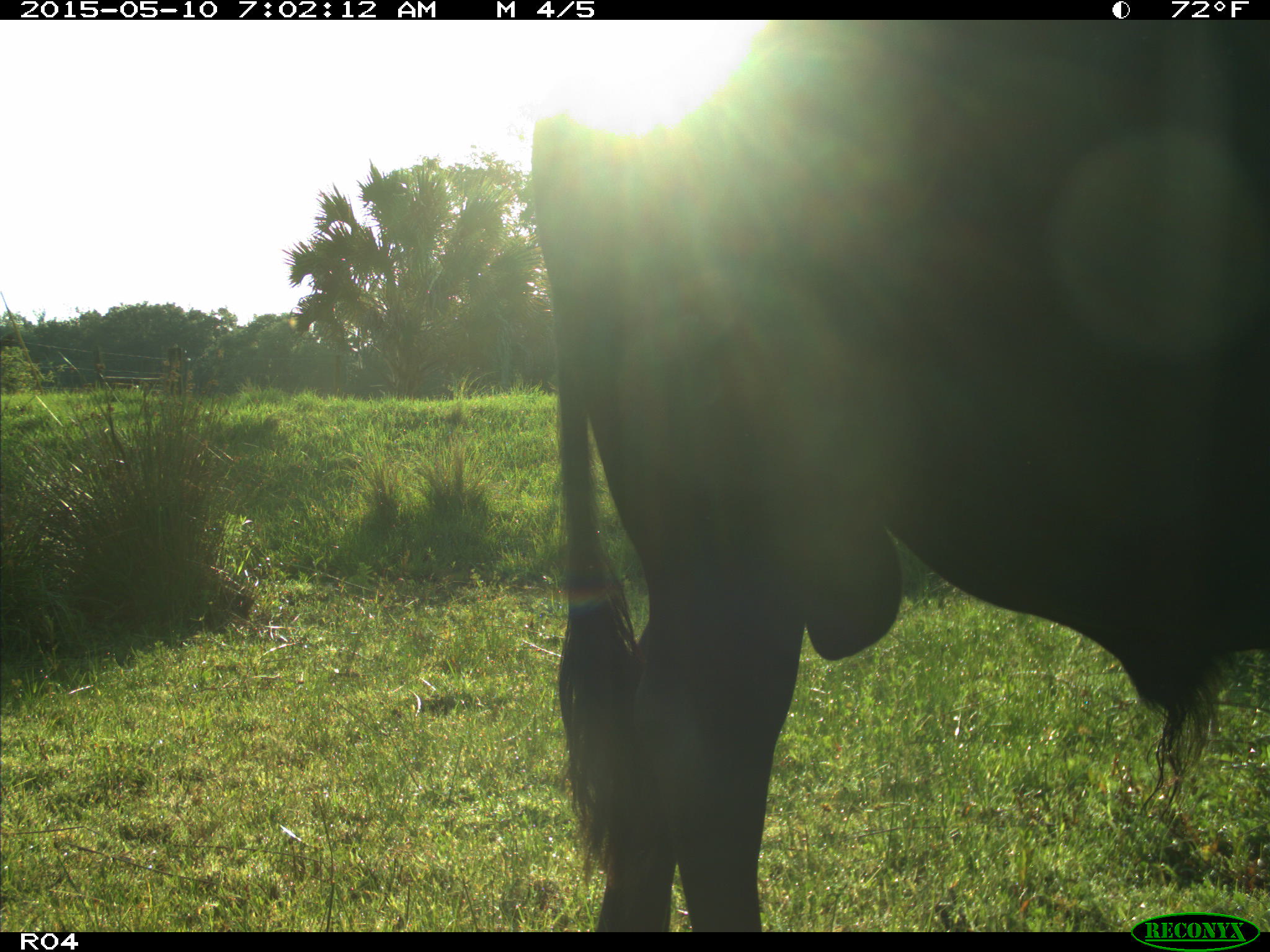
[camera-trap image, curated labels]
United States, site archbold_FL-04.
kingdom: Animalia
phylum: Chordata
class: Mammalia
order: Artiodactyla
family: Bovidae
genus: Bos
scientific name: Bos taurus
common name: domestic cow